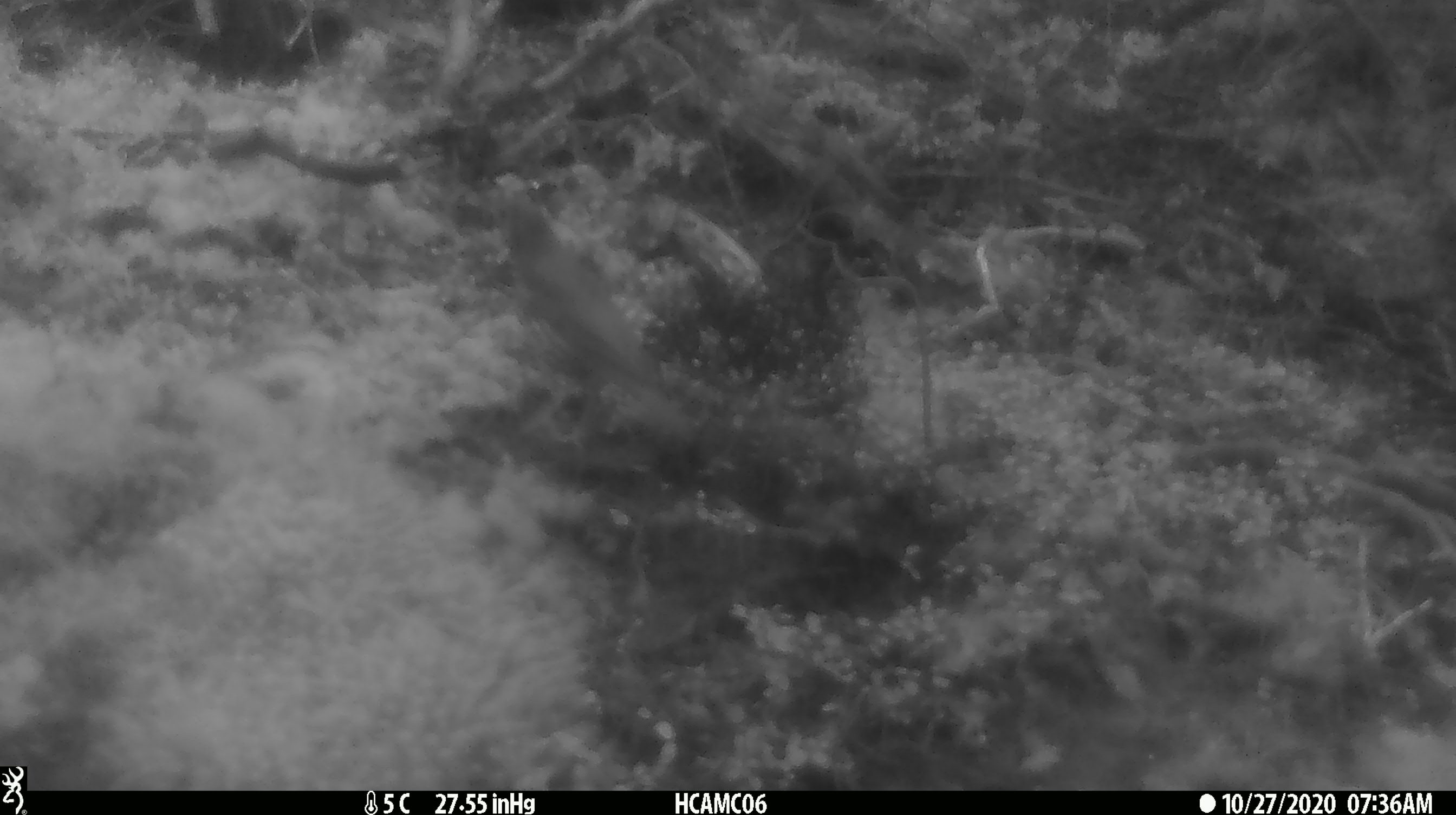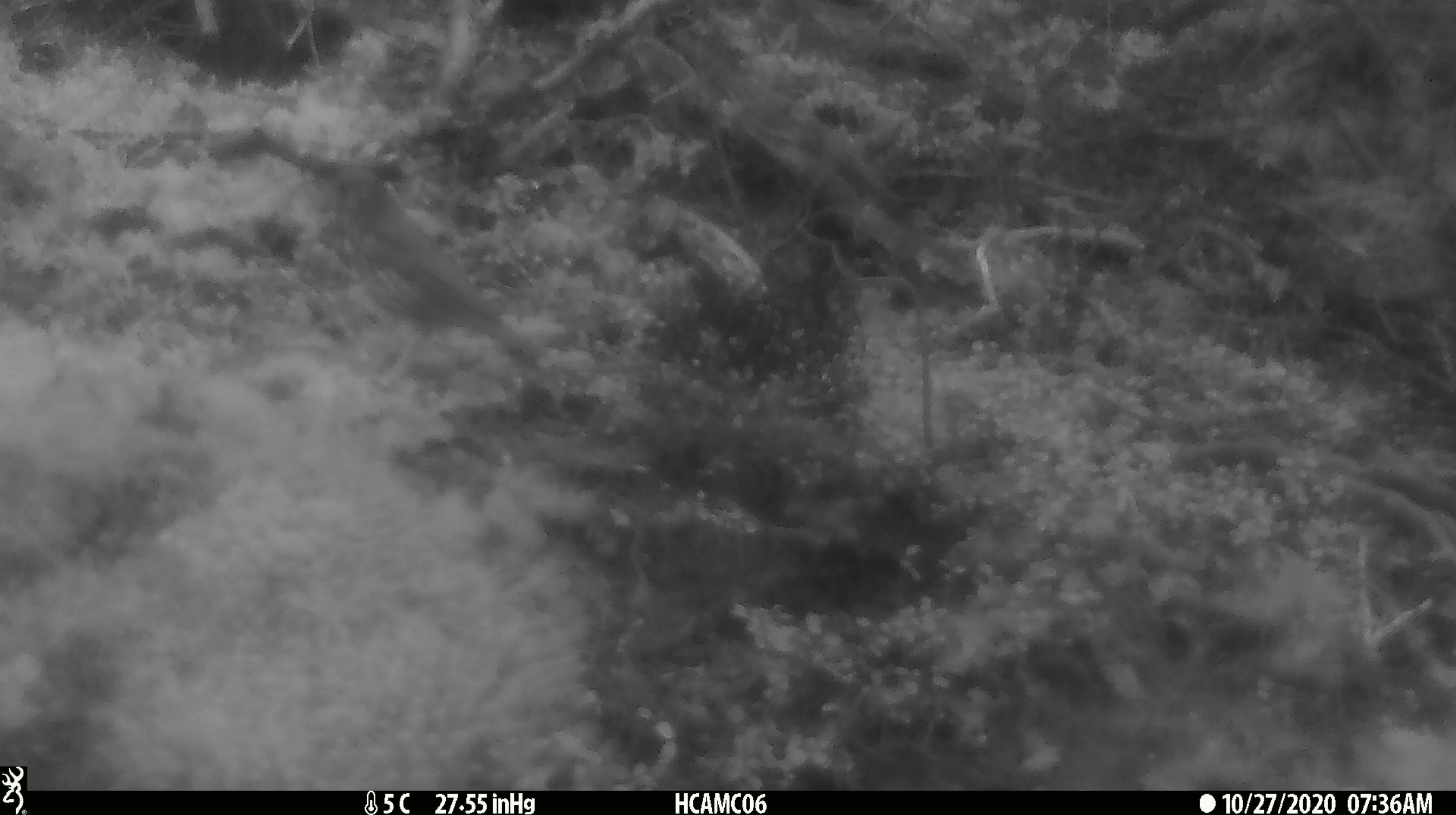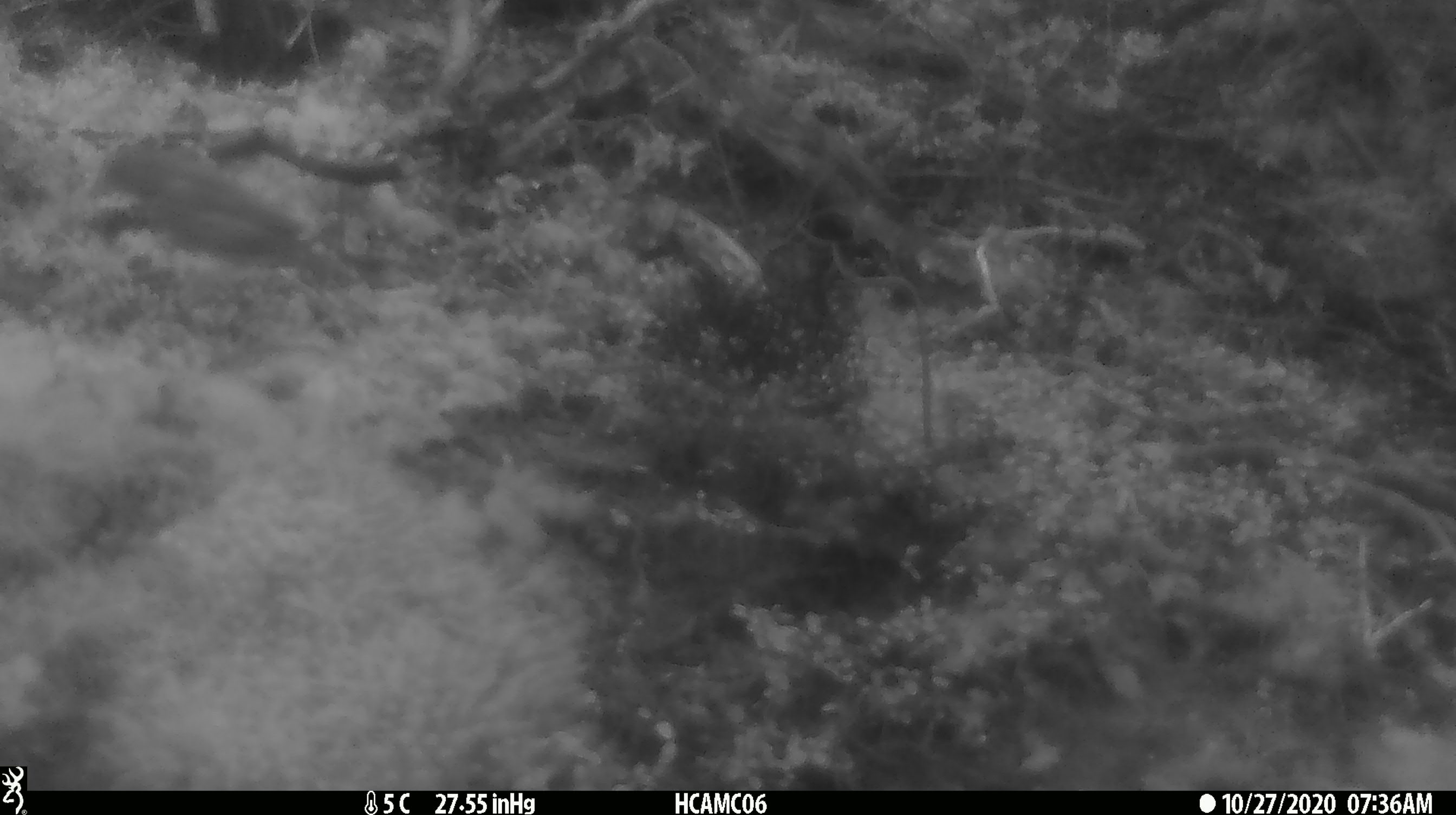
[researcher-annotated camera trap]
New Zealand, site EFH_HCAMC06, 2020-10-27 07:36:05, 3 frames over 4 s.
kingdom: Animalia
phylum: Chordata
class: Aves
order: Passeriformes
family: Turdidae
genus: Turdus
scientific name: Turdus philomelos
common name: song thrush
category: thrush